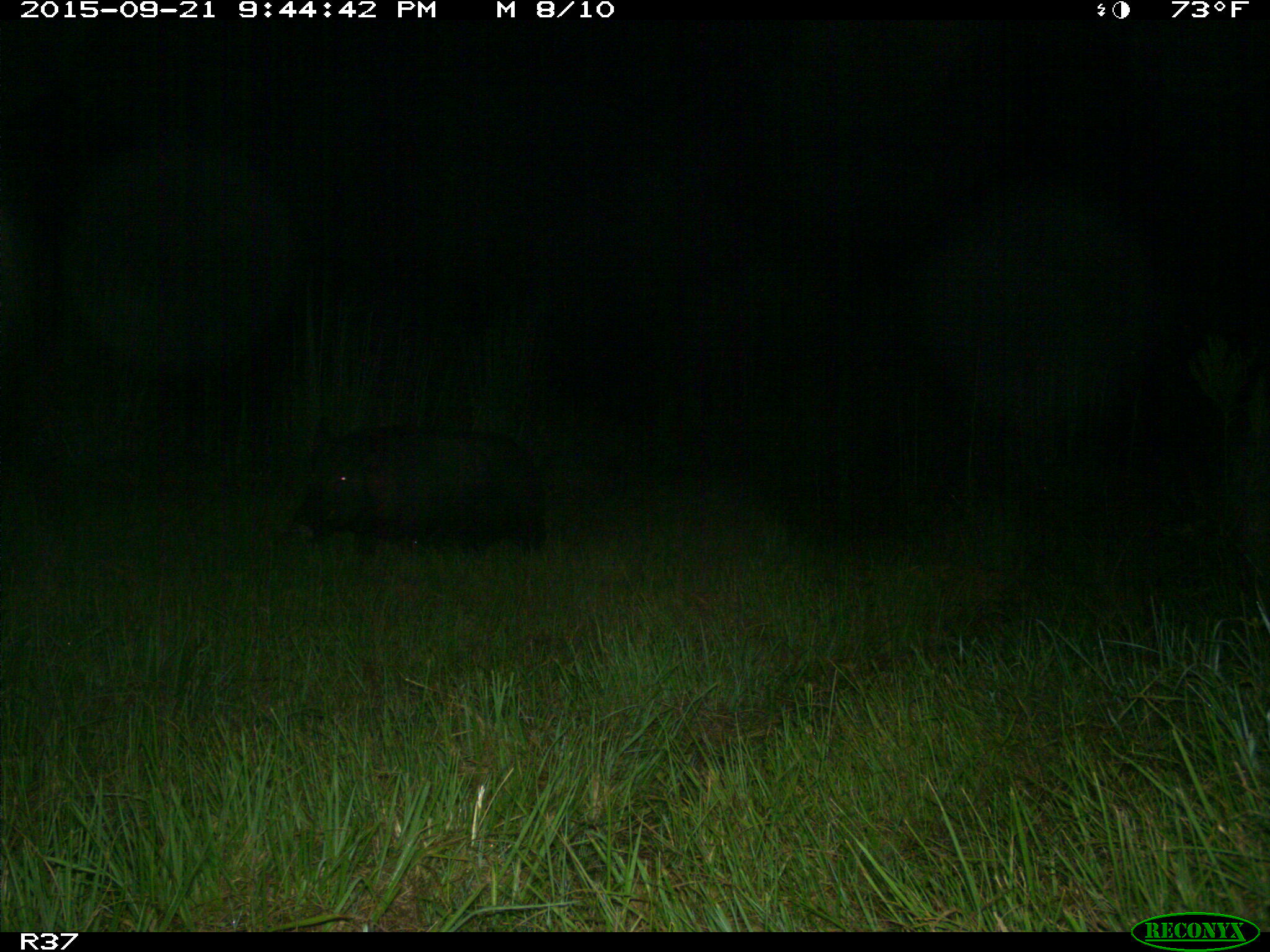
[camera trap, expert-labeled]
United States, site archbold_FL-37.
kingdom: Animalia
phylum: Chordata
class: Mammalia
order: Artiodactyla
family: Suidae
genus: Sus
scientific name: Sus scrofa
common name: wild boar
Sus scrofa (wild boar).